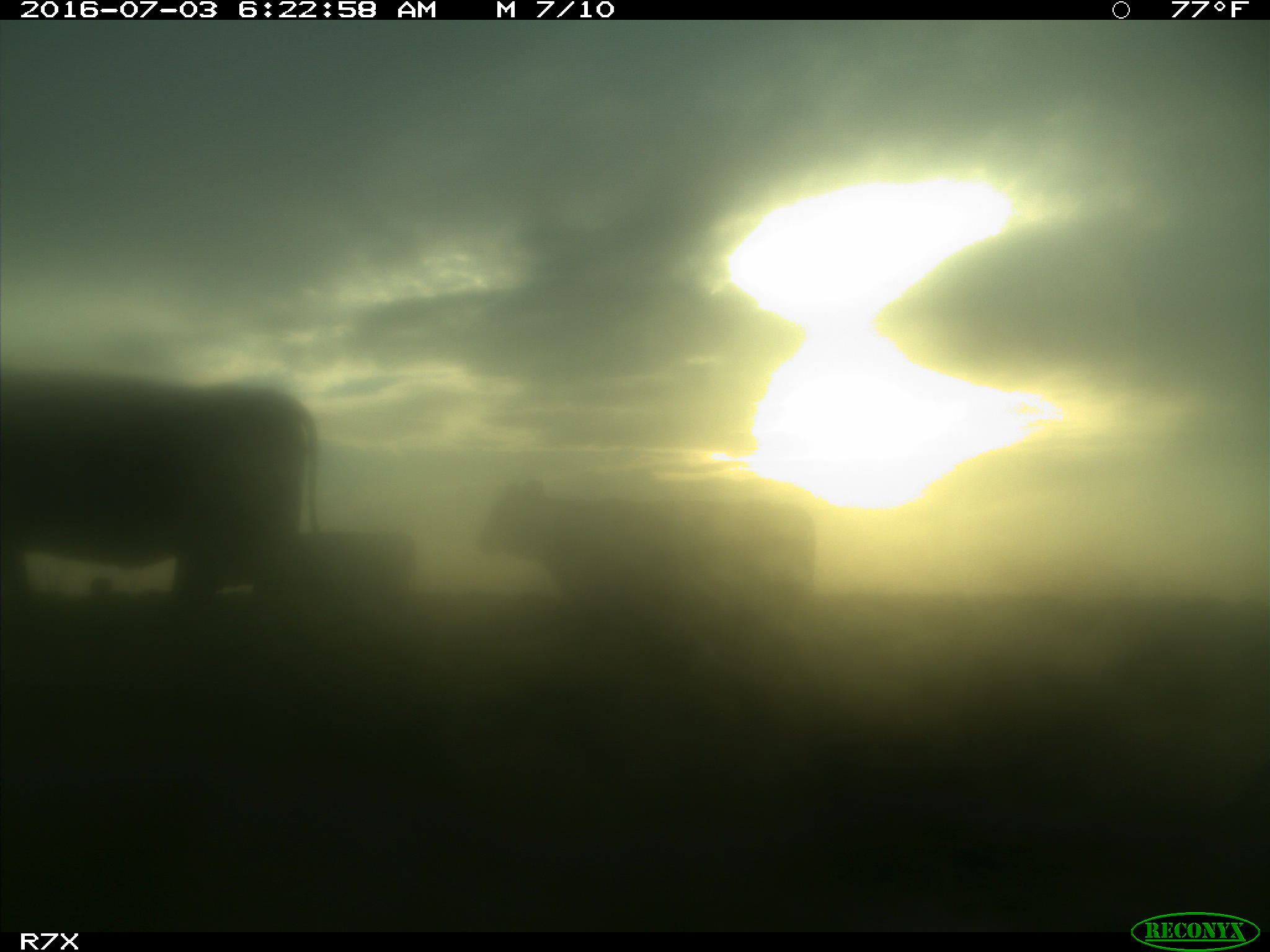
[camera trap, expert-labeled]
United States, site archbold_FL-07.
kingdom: Animalia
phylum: Chordata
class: Mammalia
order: Artiodactyla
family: Bovidae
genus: Bos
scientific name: Bos taurus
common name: domestic cow